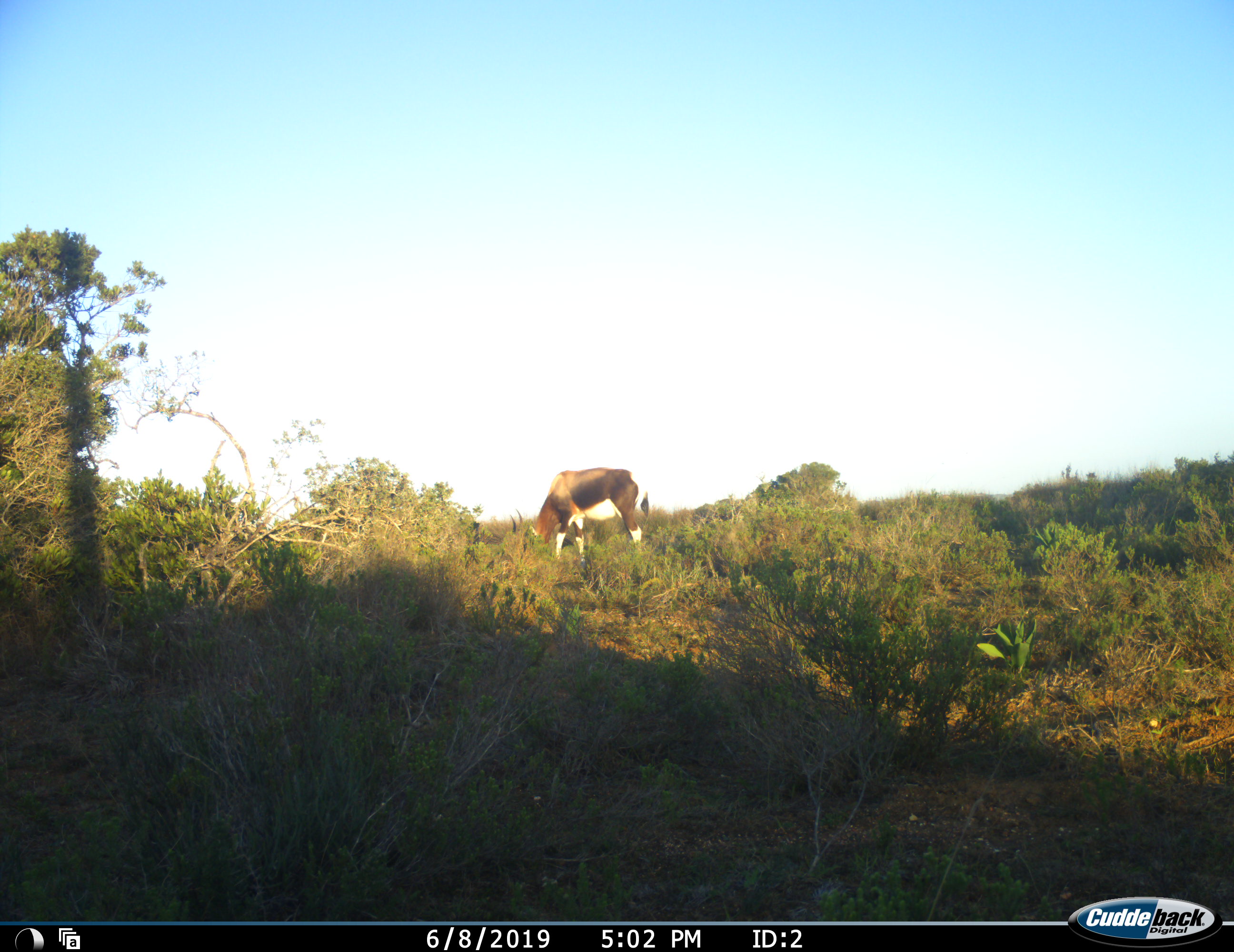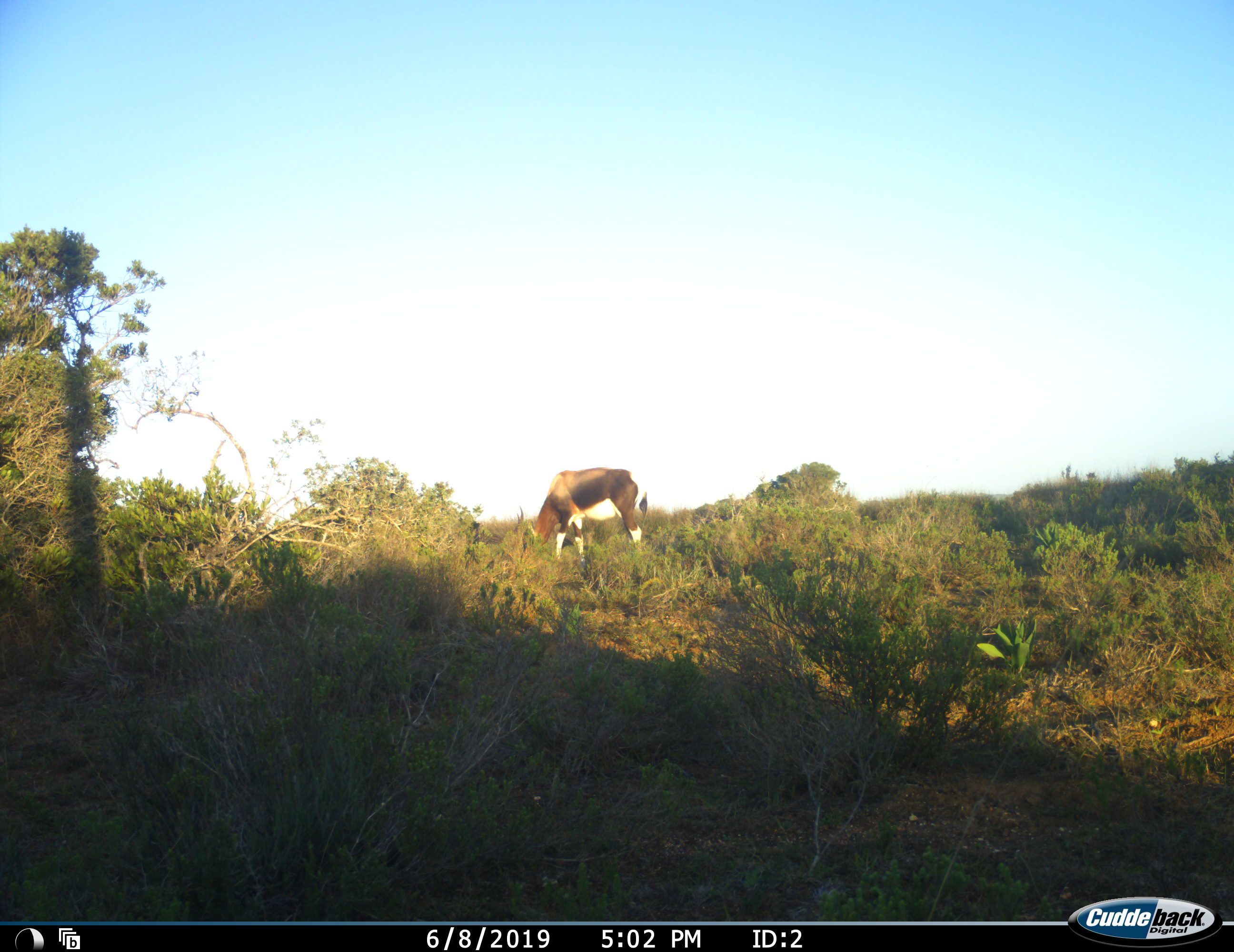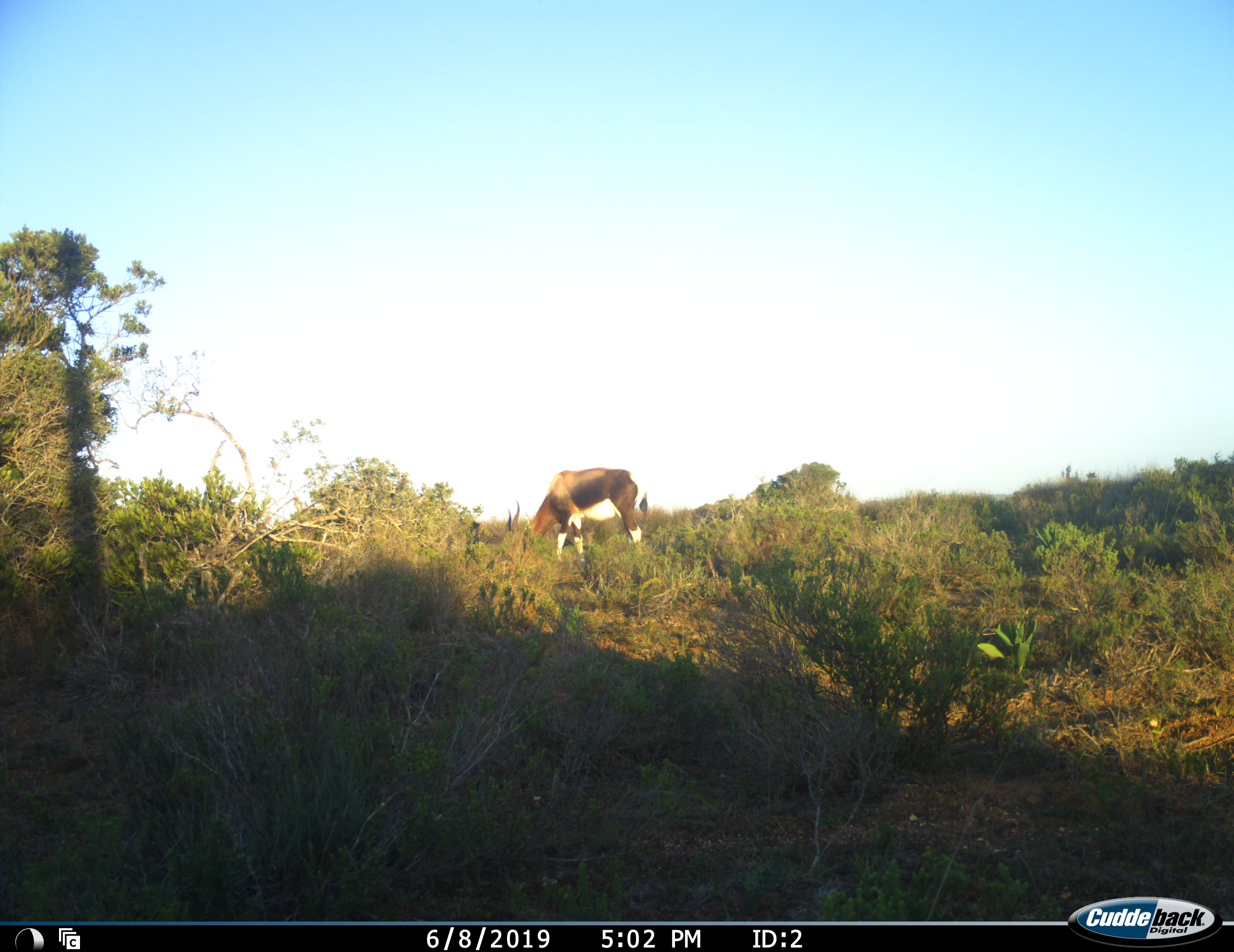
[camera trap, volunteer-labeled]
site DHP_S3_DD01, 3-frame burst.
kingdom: Animalia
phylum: Chordata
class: Mammalia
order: Artiodactyla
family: Bovidae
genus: Damaliscus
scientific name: Damaliscus pygargus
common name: bontebok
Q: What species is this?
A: Bontebok (Damaliscus pygargus).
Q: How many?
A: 1.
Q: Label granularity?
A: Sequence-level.